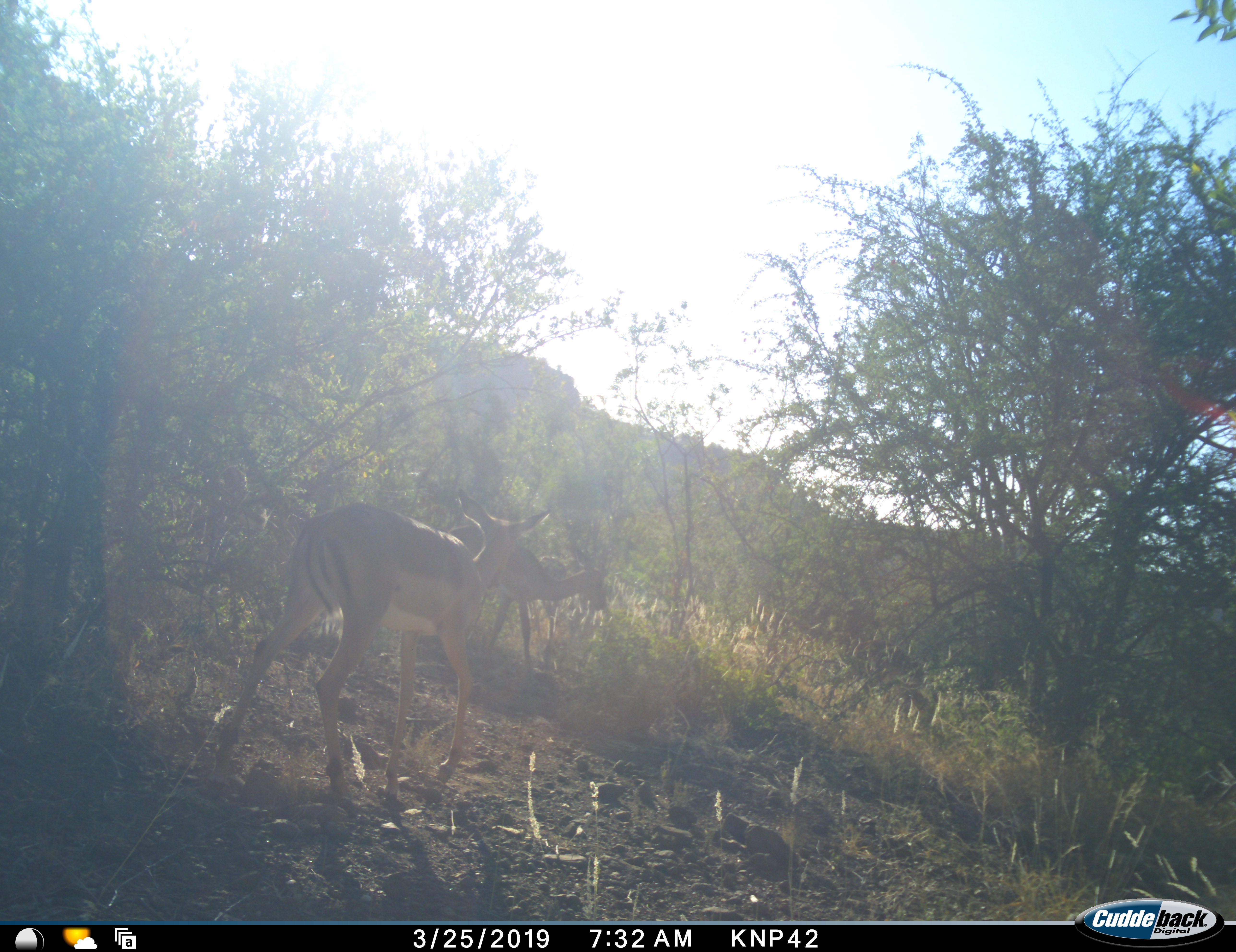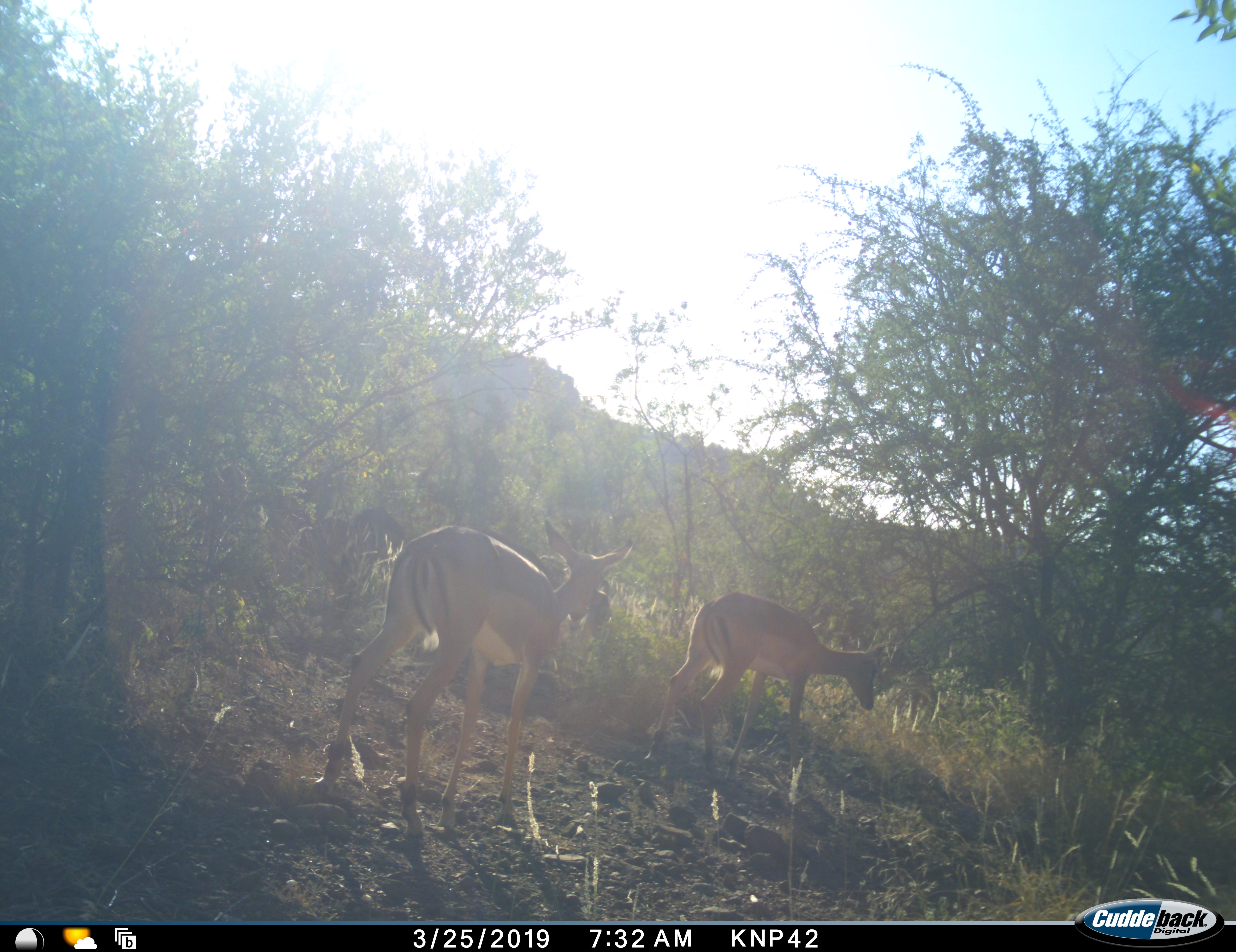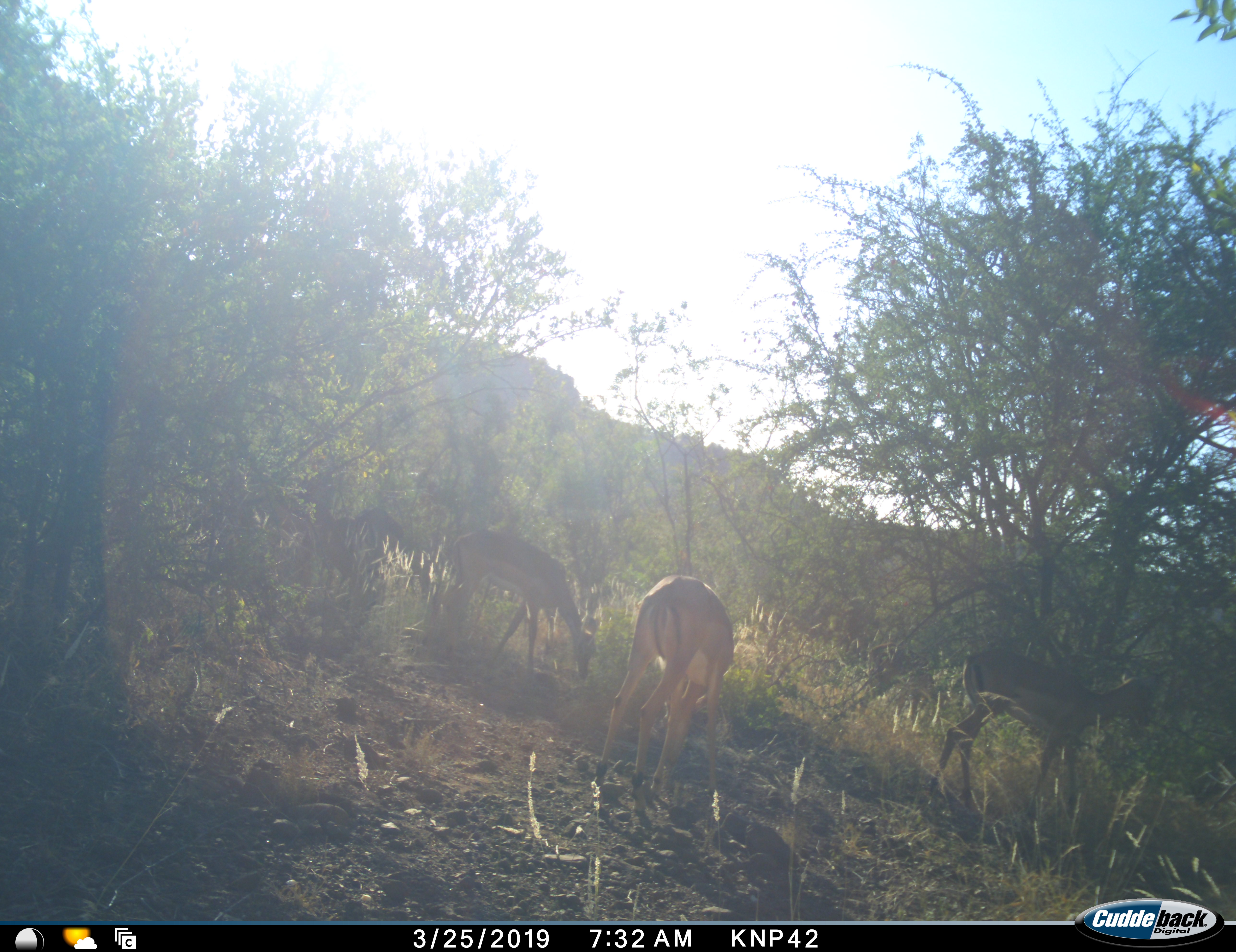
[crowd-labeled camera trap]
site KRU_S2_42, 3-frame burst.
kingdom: Animalia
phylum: Chordata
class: Mammalia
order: Artiodactyla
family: Bovidae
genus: Aepyceros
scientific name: Aepyceros melampus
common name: impala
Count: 3.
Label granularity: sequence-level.